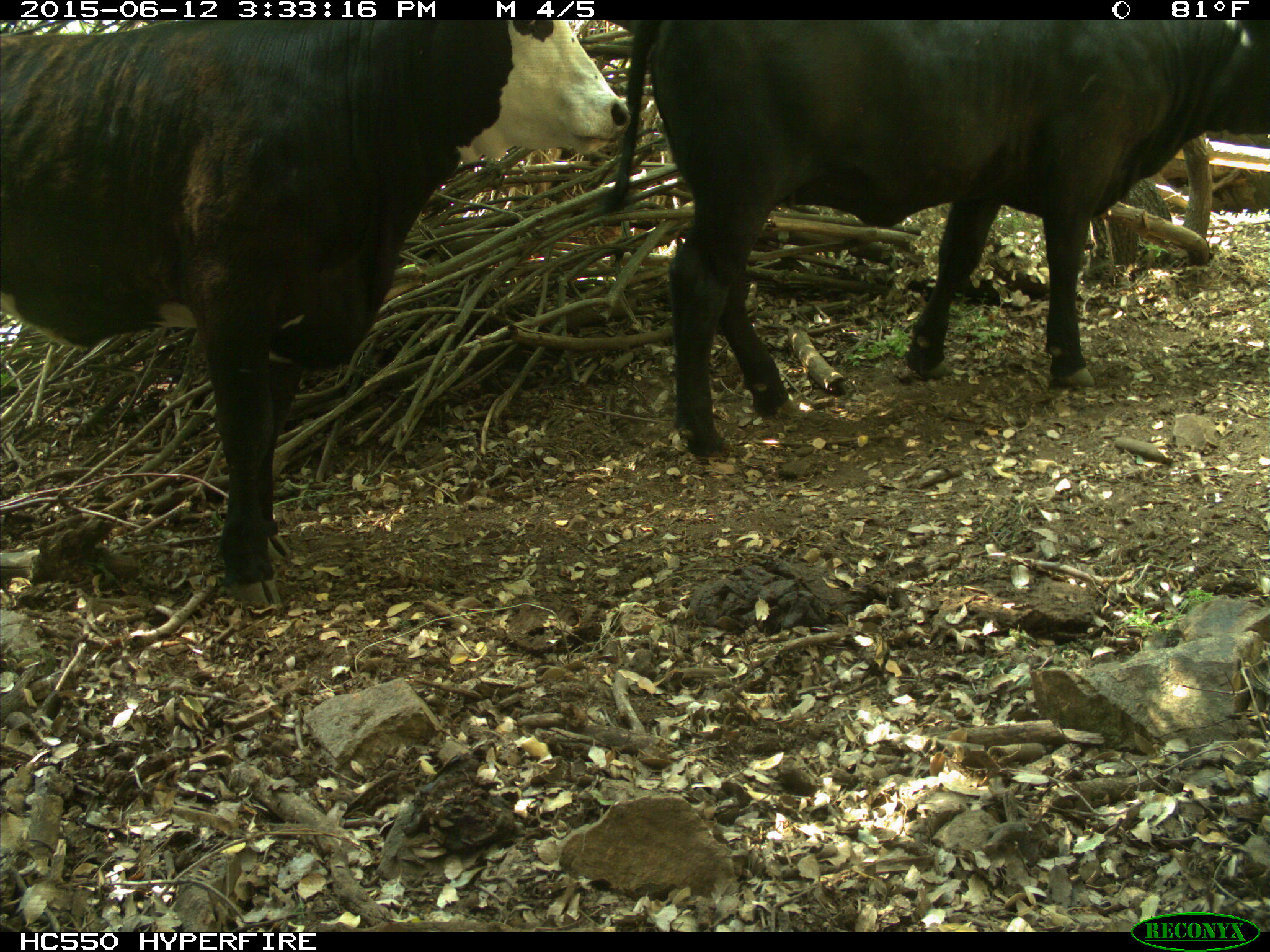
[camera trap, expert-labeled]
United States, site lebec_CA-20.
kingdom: Animalia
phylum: Chordata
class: Mammalia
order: Artiodactyla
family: Bovidae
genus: Bos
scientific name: Bos taurus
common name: domestic cow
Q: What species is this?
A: Bos taurus (domestic cow).